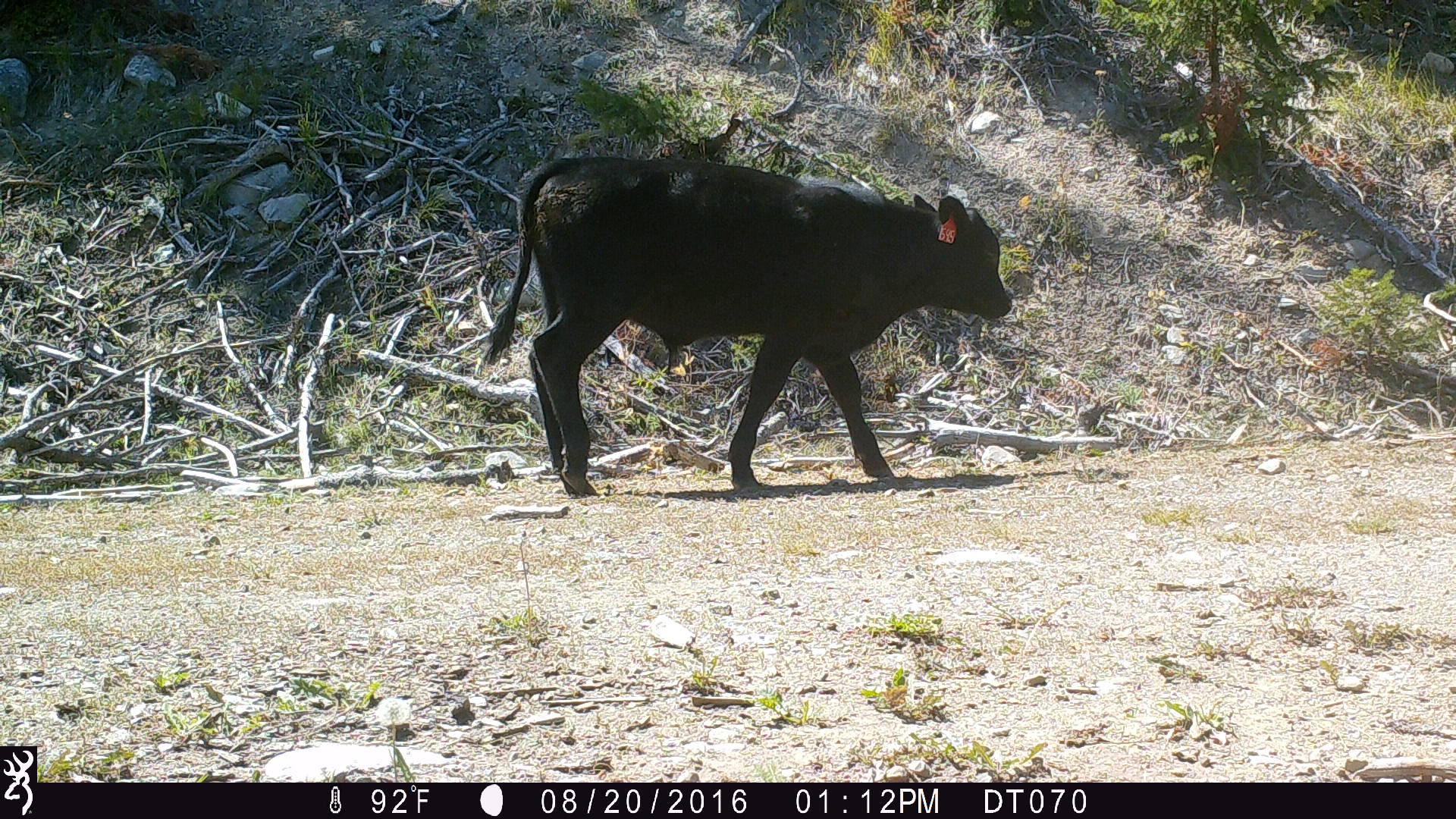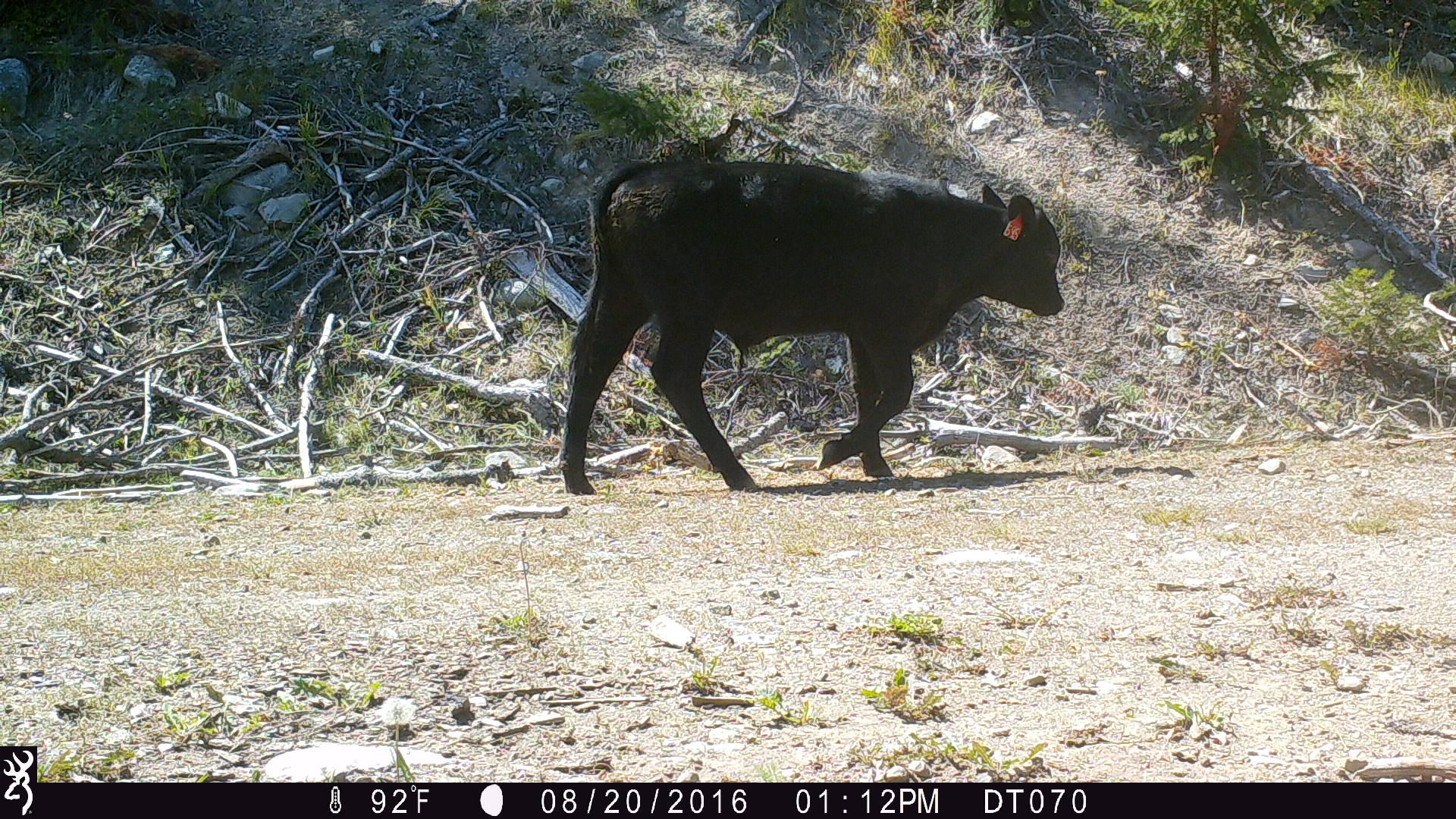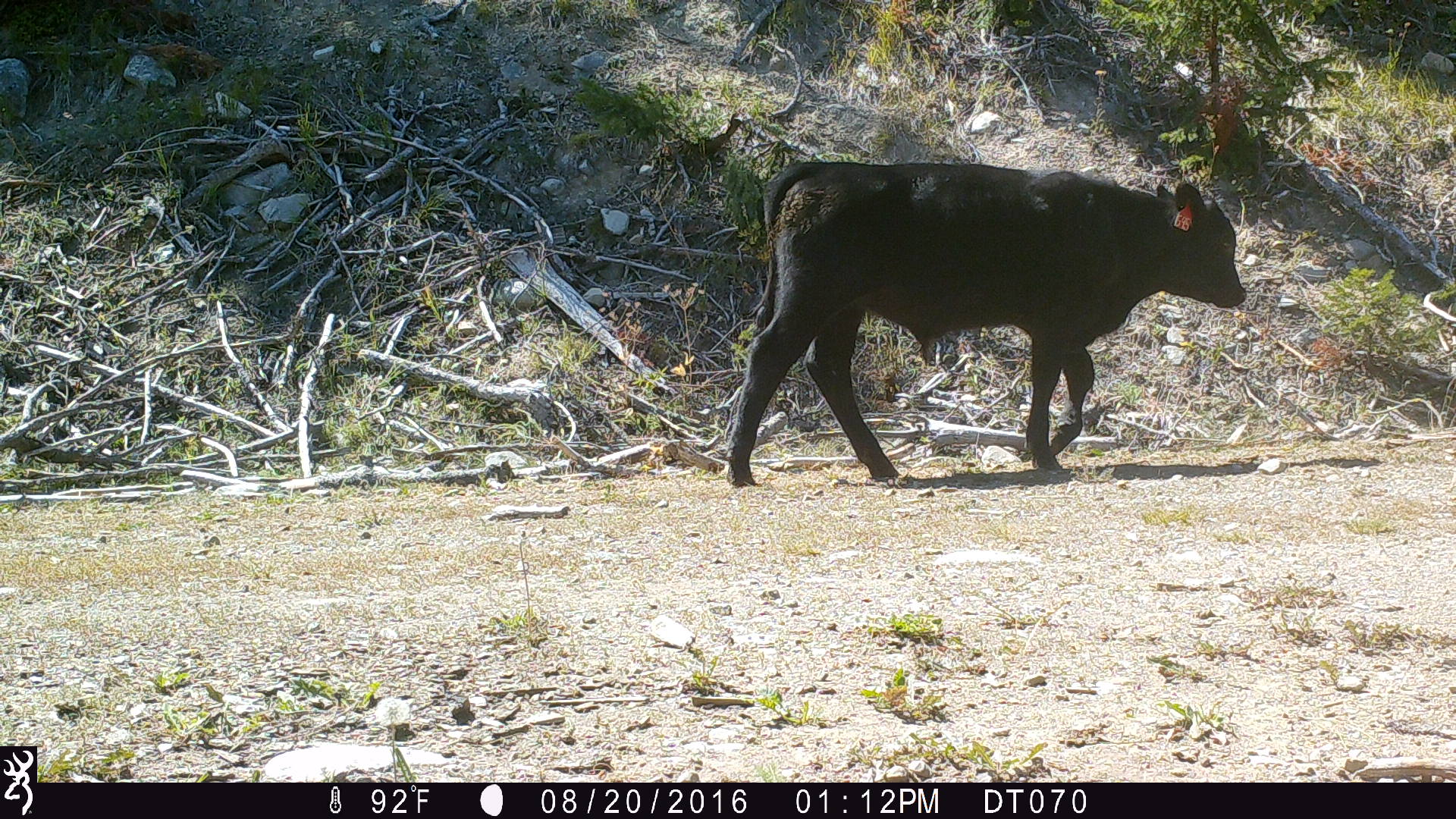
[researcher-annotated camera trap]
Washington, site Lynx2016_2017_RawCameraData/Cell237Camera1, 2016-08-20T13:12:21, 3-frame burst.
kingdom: Animalia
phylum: Chordata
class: Mammalia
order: Artiodactyla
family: Bovidae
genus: Bos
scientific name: Bos taurus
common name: domestic cattle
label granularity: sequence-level